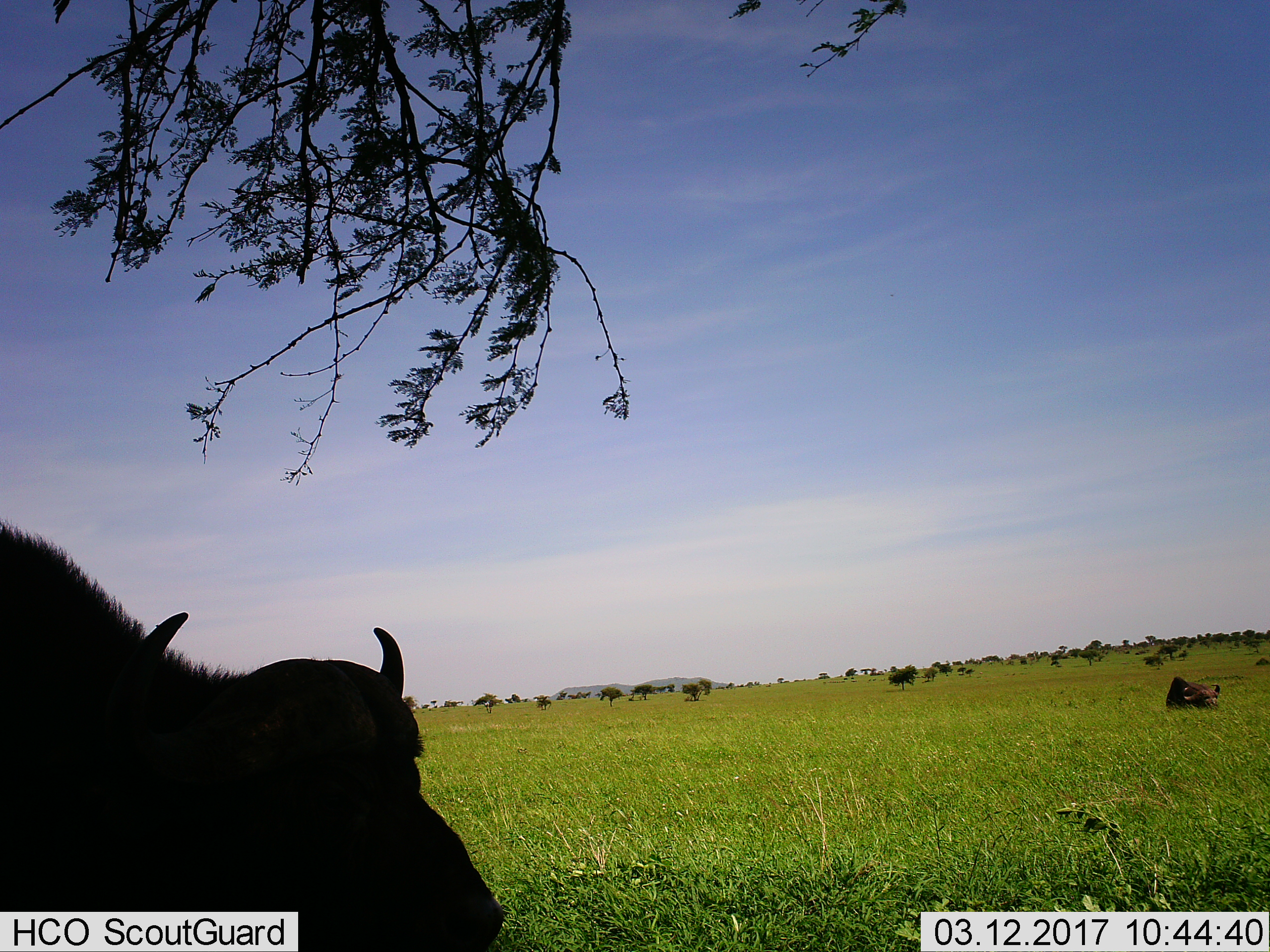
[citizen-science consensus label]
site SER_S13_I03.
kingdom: Animalia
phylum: Chordata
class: Mammalia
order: Artiodactyla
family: Bovidae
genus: Syncerus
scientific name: Syncerus caffer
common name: african buffalo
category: buffalo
Buffalo (african buffalo) (Syncerus caffer), count 2. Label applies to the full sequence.